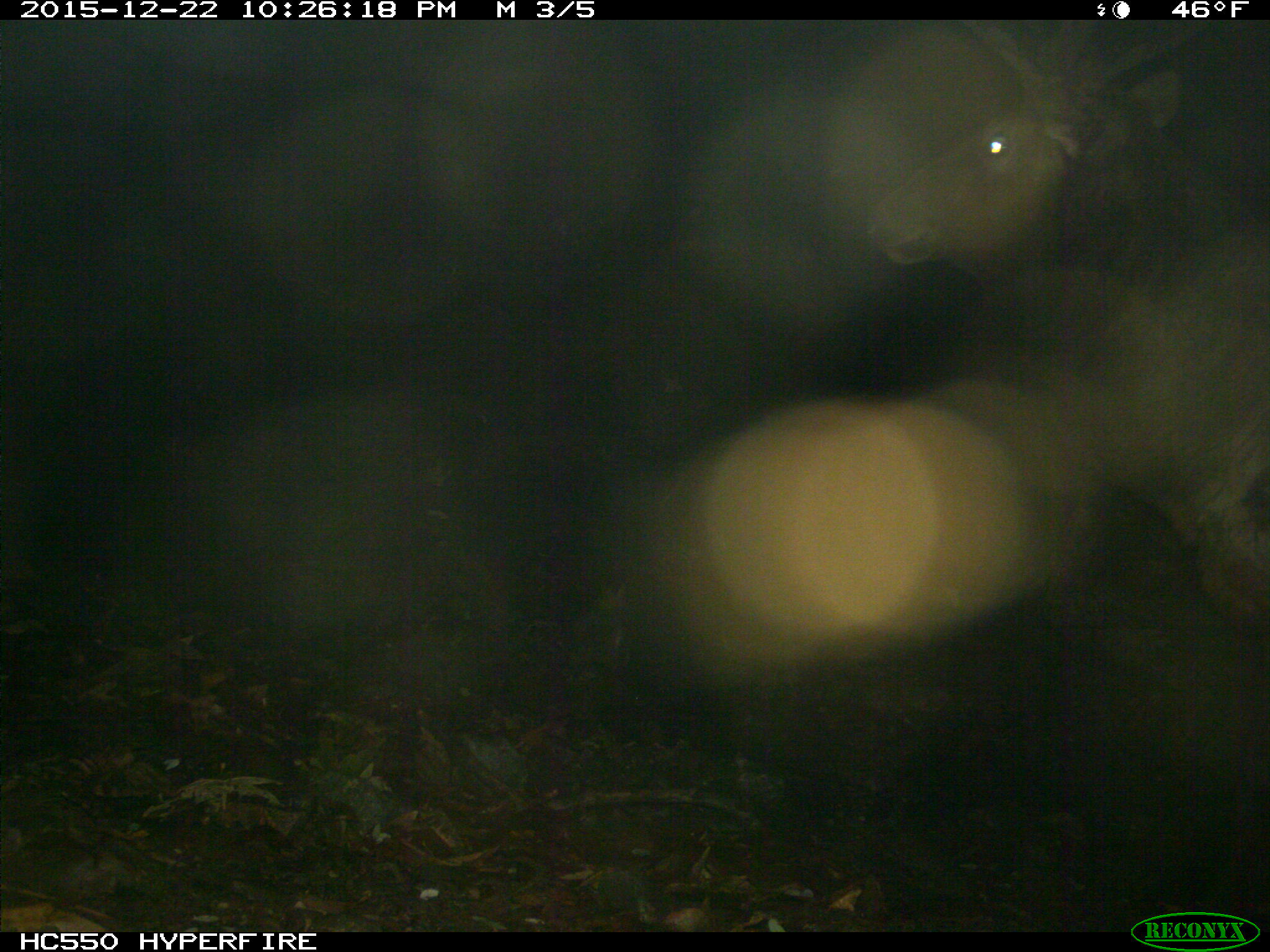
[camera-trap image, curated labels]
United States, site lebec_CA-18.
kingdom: Animalia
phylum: Chordata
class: Mammalia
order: Artiodactyla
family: Cervidae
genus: Cervus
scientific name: Cervus canadensis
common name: elk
Cervus canadensis (elk).